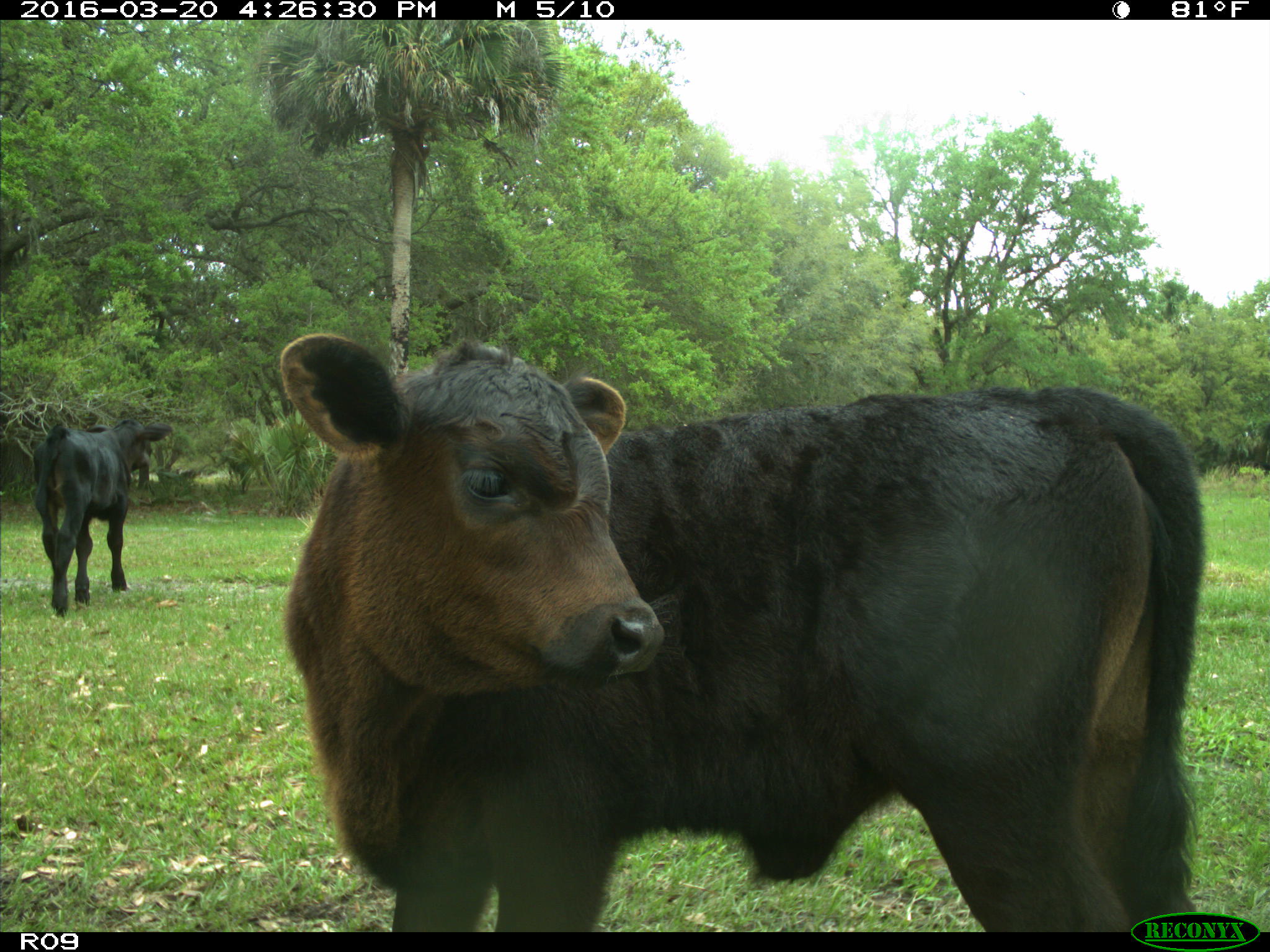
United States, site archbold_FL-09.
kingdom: Animalia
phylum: Chordata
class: Mammalia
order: Artiodactyla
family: Bovidae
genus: Bos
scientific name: Bos taurus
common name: domestic cow